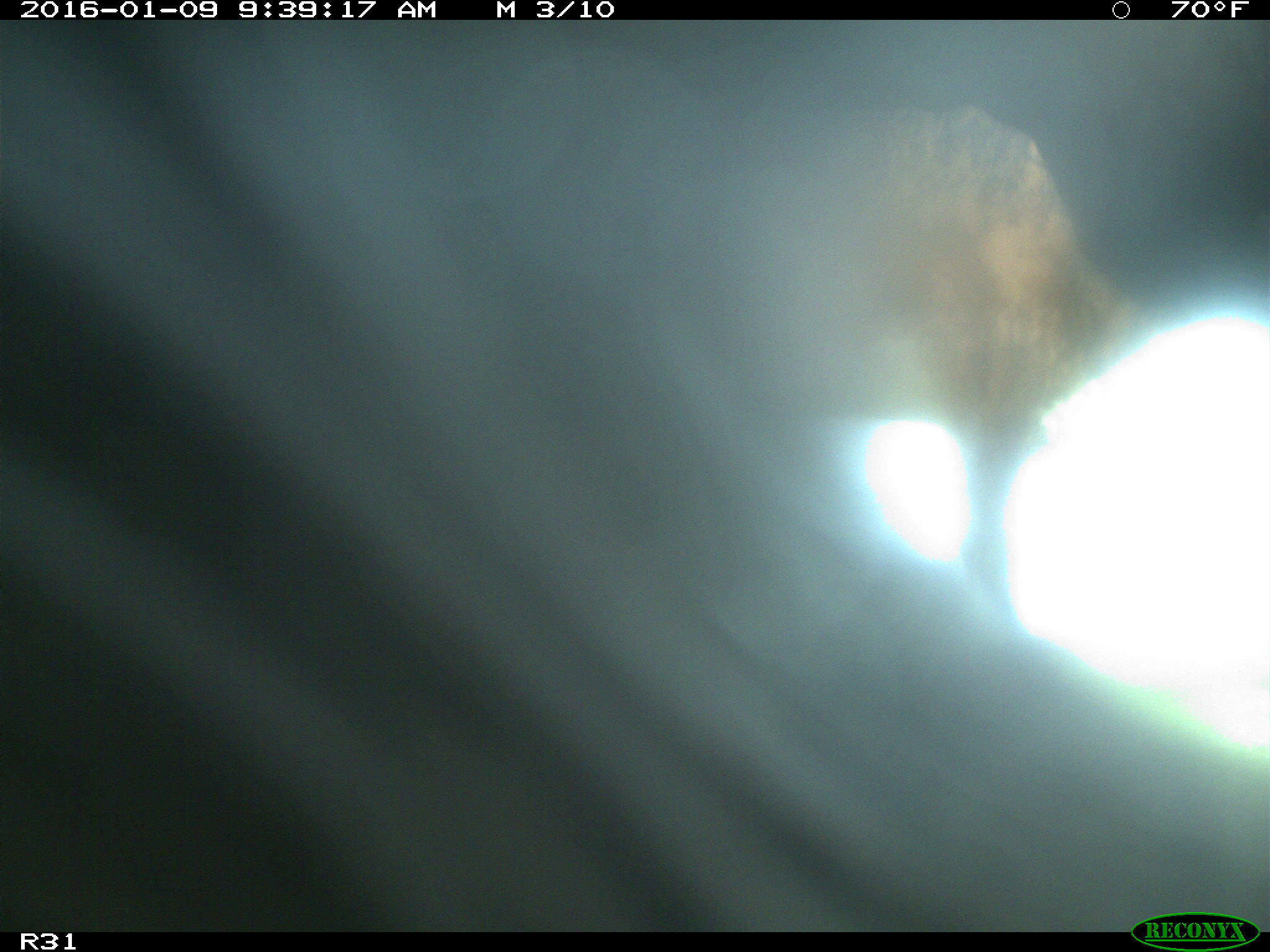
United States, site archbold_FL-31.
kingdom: Animalia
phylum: Chordata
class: Mammalia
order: Artiodactyla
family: Bovidae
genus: Bos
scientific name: Bos taurus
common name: domestic cow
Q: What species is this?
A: Bos taurus (domestic cow).